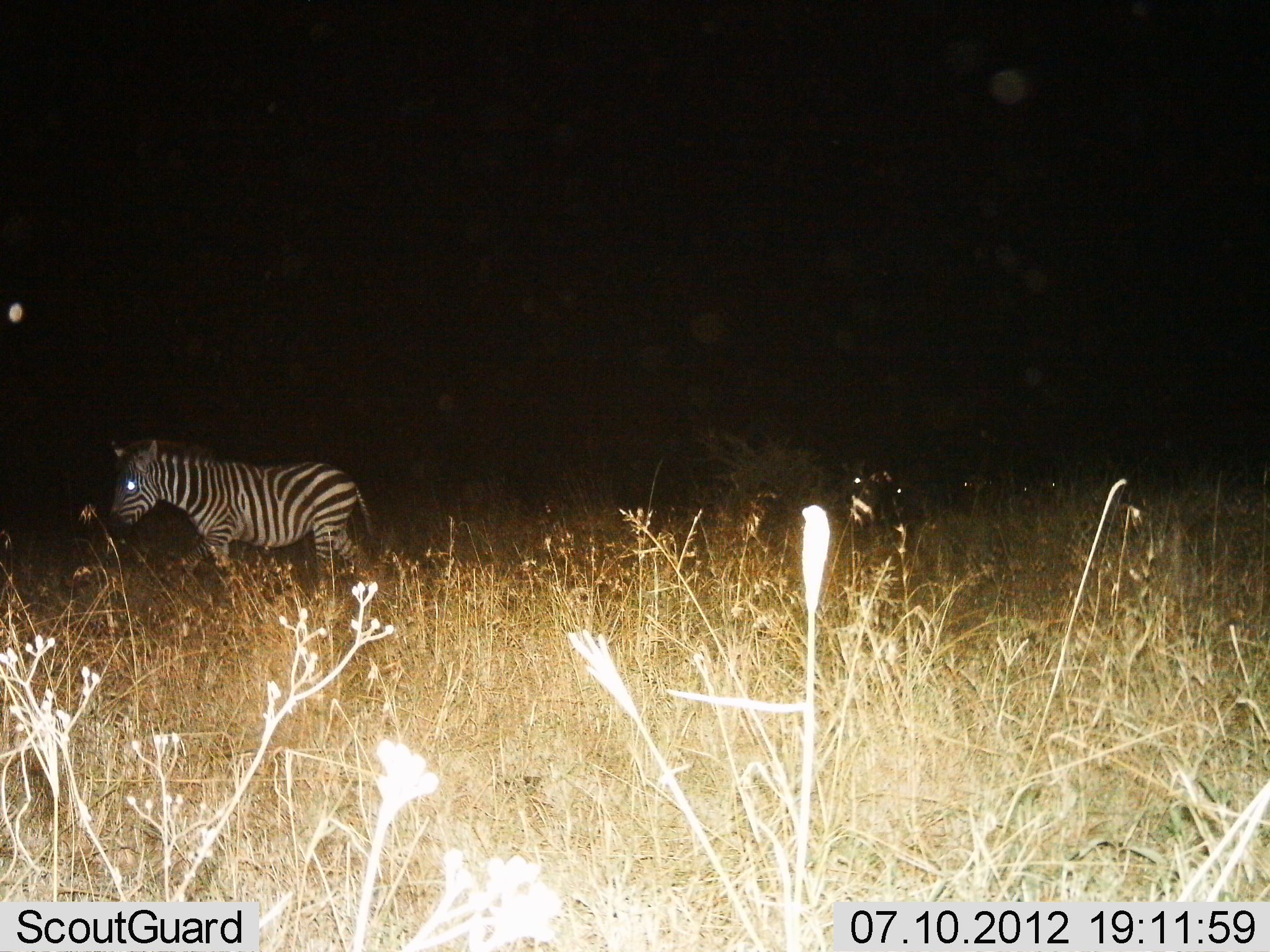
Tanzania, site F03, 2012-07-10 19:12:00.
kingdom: Animalia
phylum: Chordata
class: Mammalia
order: Perissodactyla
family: Equidae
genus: Equus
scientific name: Equus quagga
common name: plains zebra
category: zebra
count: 5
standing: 40%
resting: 0%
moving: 60%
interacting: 0%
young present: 0%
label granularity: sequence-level